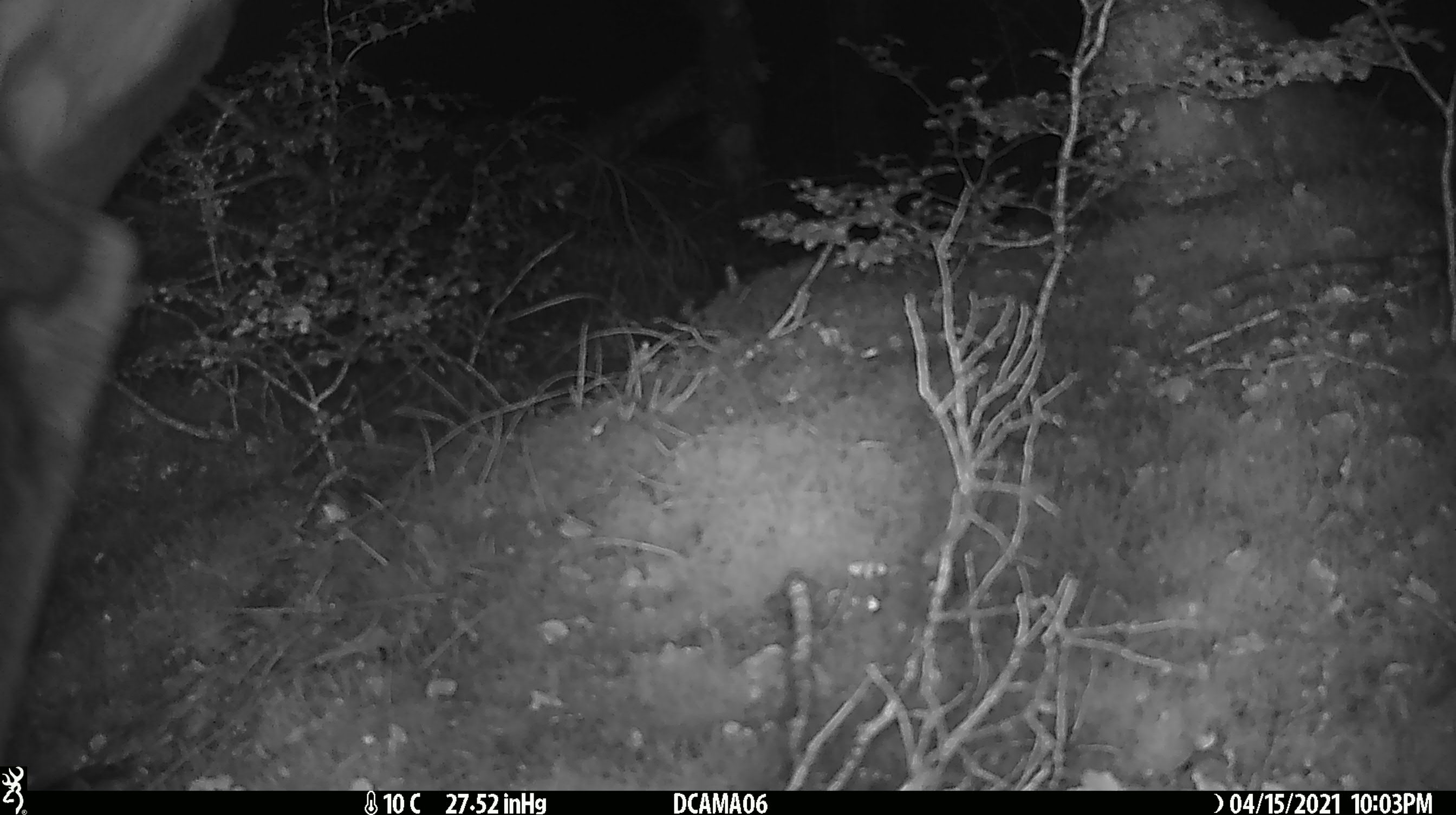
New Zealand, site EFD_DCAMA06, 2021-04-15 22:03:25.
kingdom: Animalia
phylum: Chordata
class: Mammalia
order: Artiodactyla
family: Cervidae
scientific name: Cervidae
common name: deer